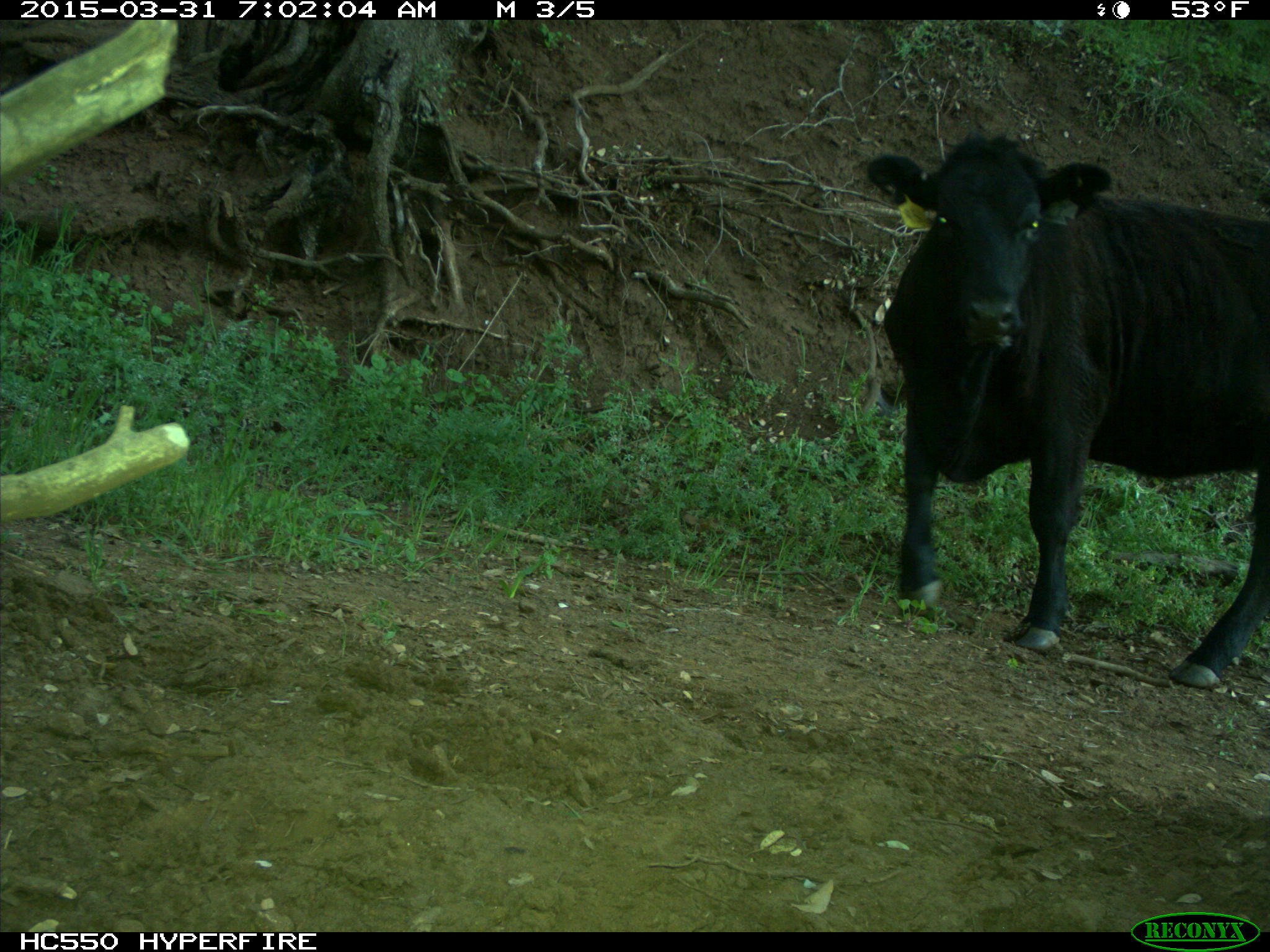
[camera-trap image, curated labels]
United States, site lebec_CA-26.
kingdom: Animalia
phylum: Chordata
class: Mammalia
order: Artiodactyla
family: Bovidae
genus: Bos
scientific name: Bos taurus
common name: domestic cow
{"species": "Bos taurus (domestic cow)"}